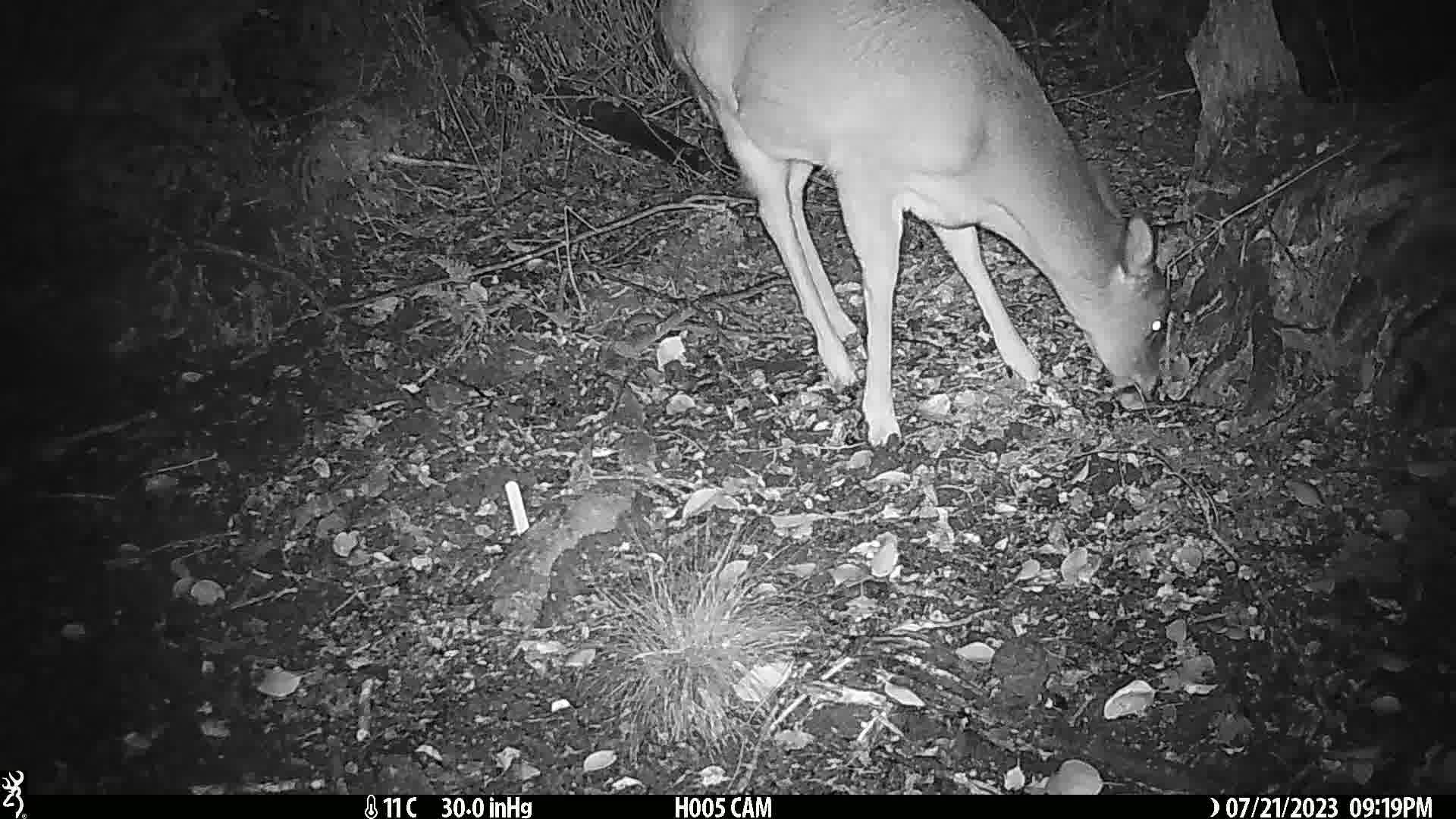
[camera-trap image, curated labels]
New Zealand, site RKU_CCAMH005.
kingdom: Animalia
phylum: Chordata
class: Mammalia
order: Artiodactyla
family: Cervidae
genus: Odocoileus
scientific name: Odocoileus virginianus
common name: white-tailed deer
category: white tailed deer